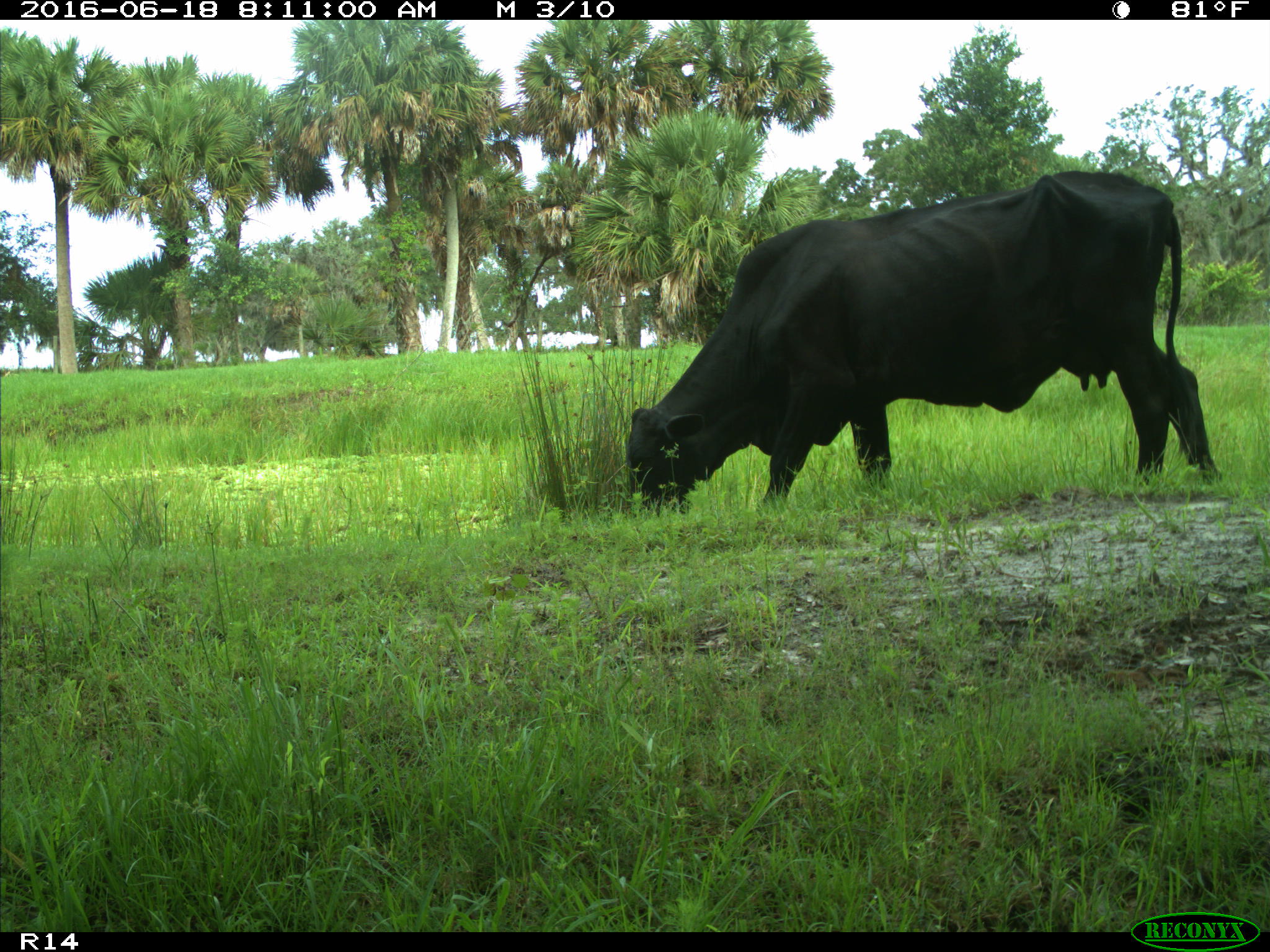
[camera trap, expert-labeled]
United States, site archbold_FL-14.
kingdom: Animalia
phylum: Chordata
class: Mammalia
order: Artiodactyla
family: Bovidae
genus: Bos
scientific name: Bos taurus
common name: domestic cow